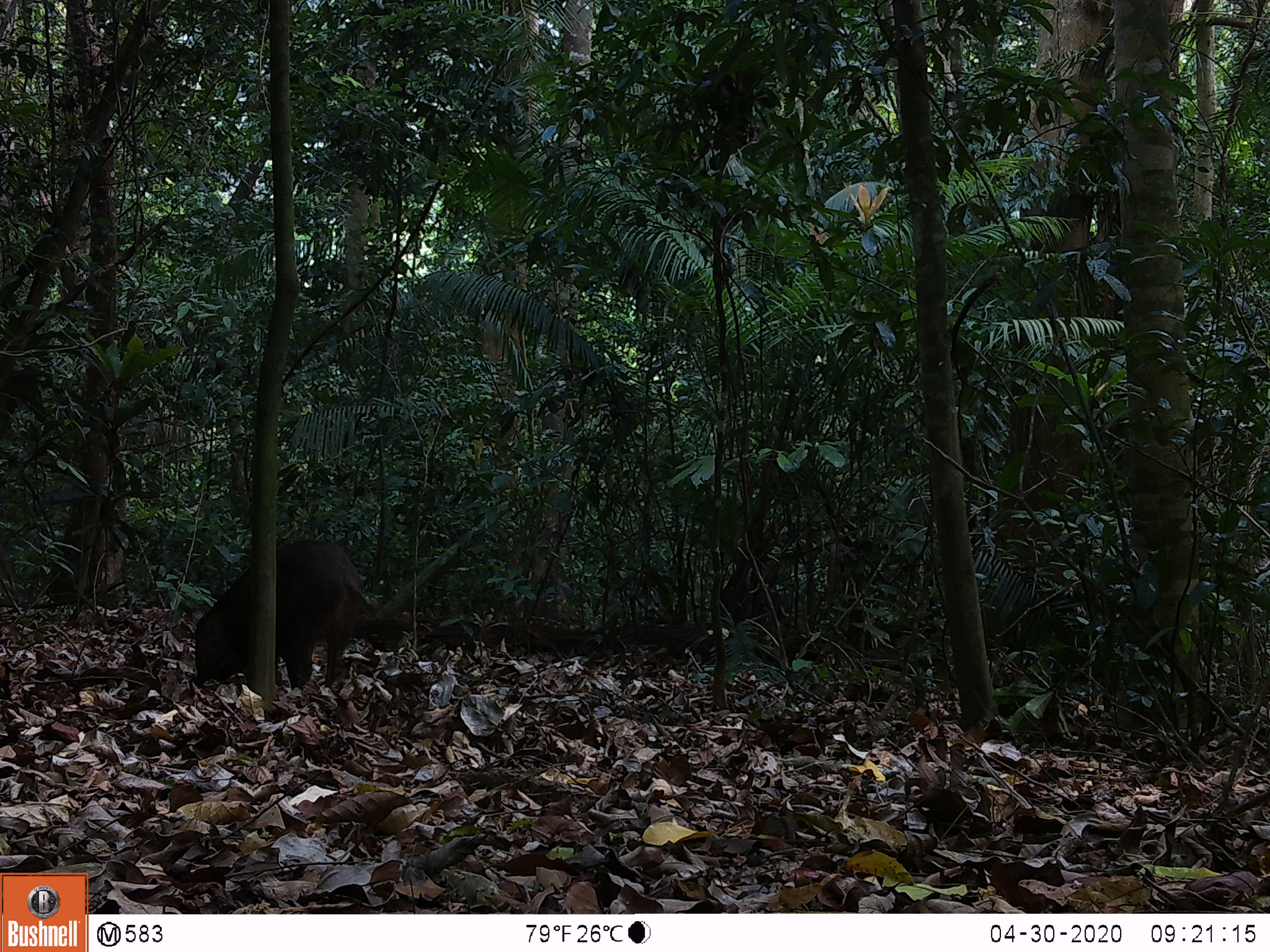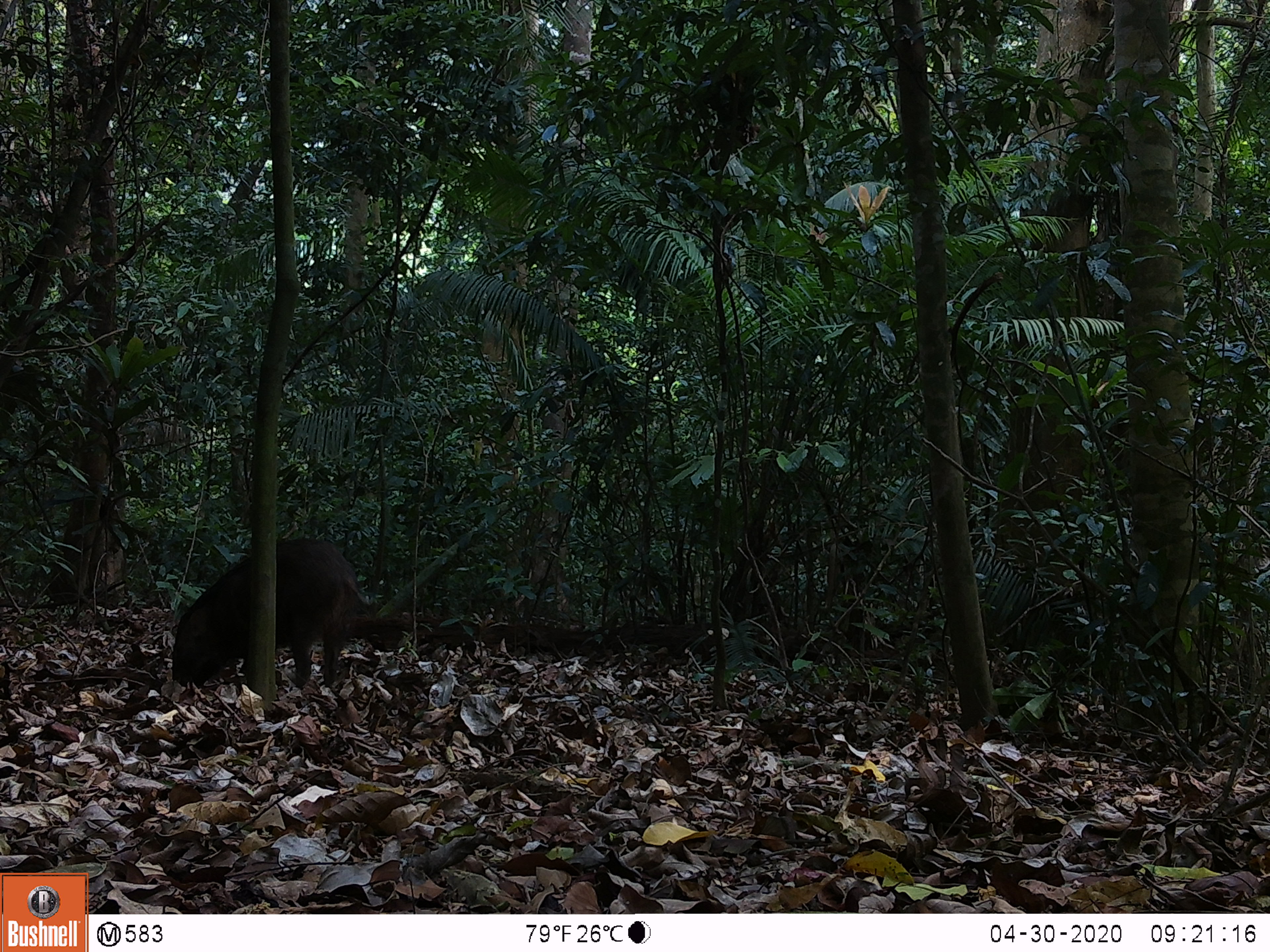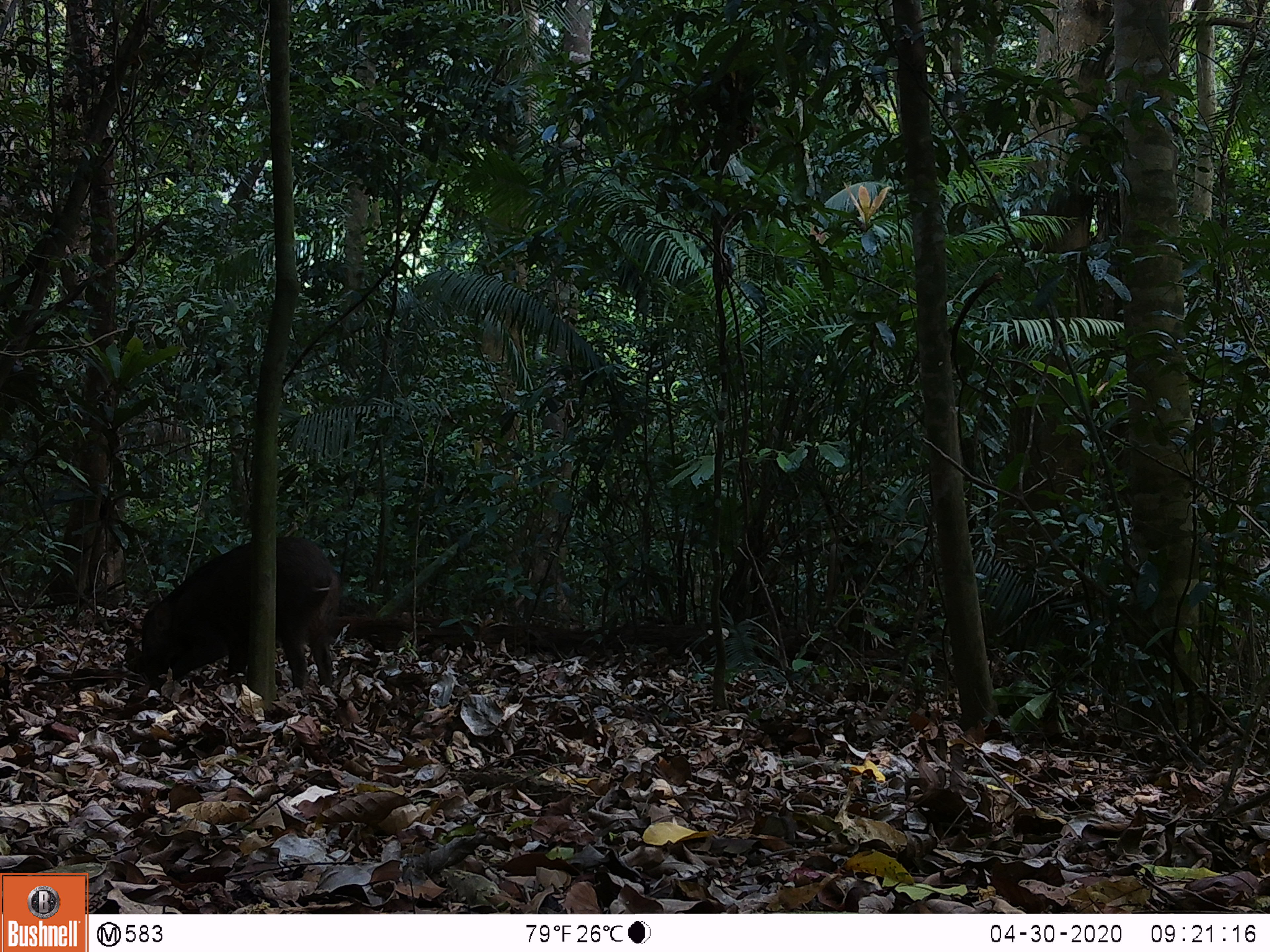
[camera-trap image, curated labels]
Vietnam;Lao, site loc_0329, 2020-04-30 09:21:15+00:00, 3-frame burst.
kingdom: Animalia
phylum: Chordata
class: Mammalia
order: Artiodactyla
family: Suidae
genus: Sus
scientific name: Sus scrofa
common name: eurasian wild pig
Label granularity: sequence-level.